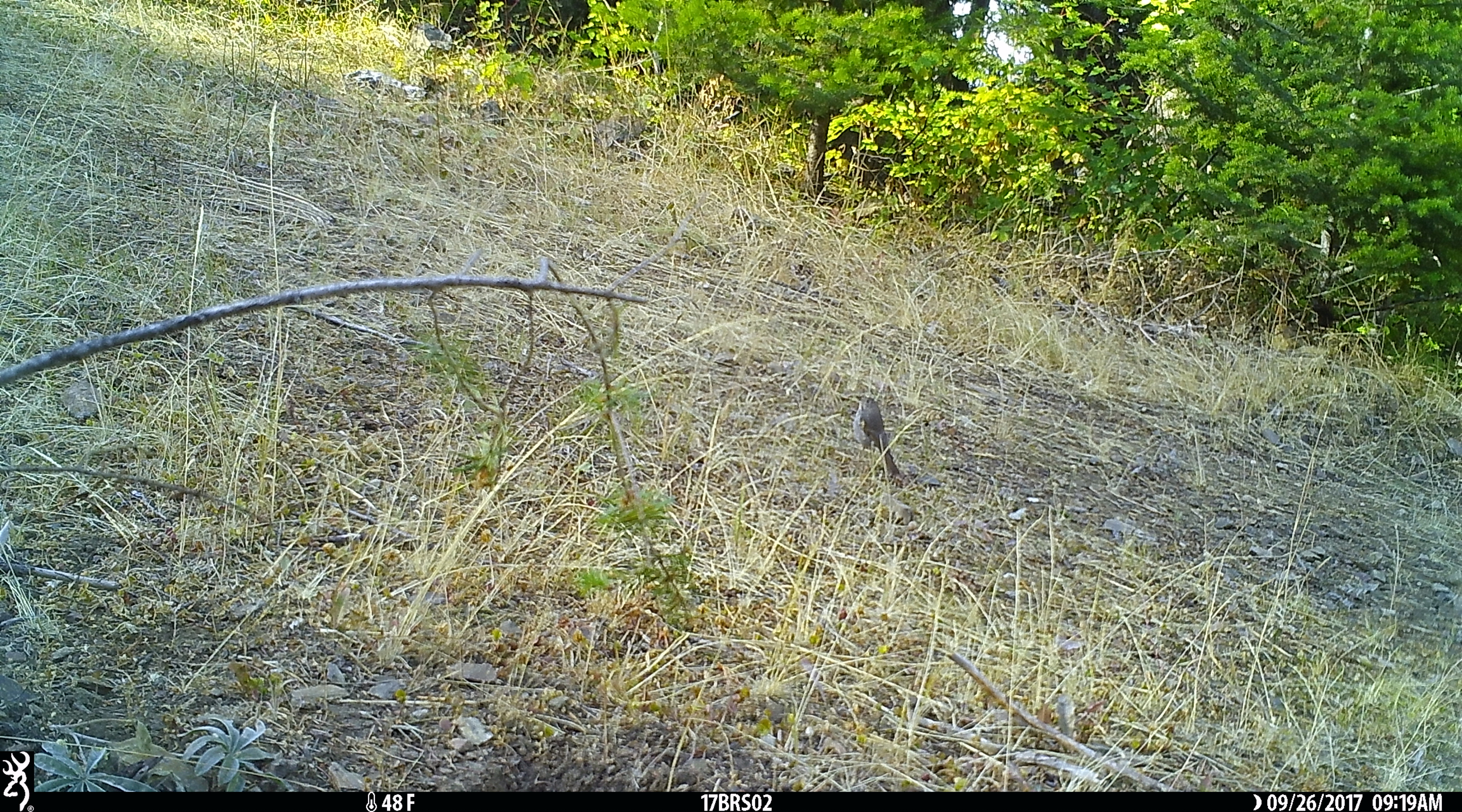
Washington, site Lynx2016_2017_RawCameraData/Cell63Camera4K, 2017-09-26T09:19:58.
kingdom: Animalia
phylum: Chordata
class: Aves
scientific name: Aves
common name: birds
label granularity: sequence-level